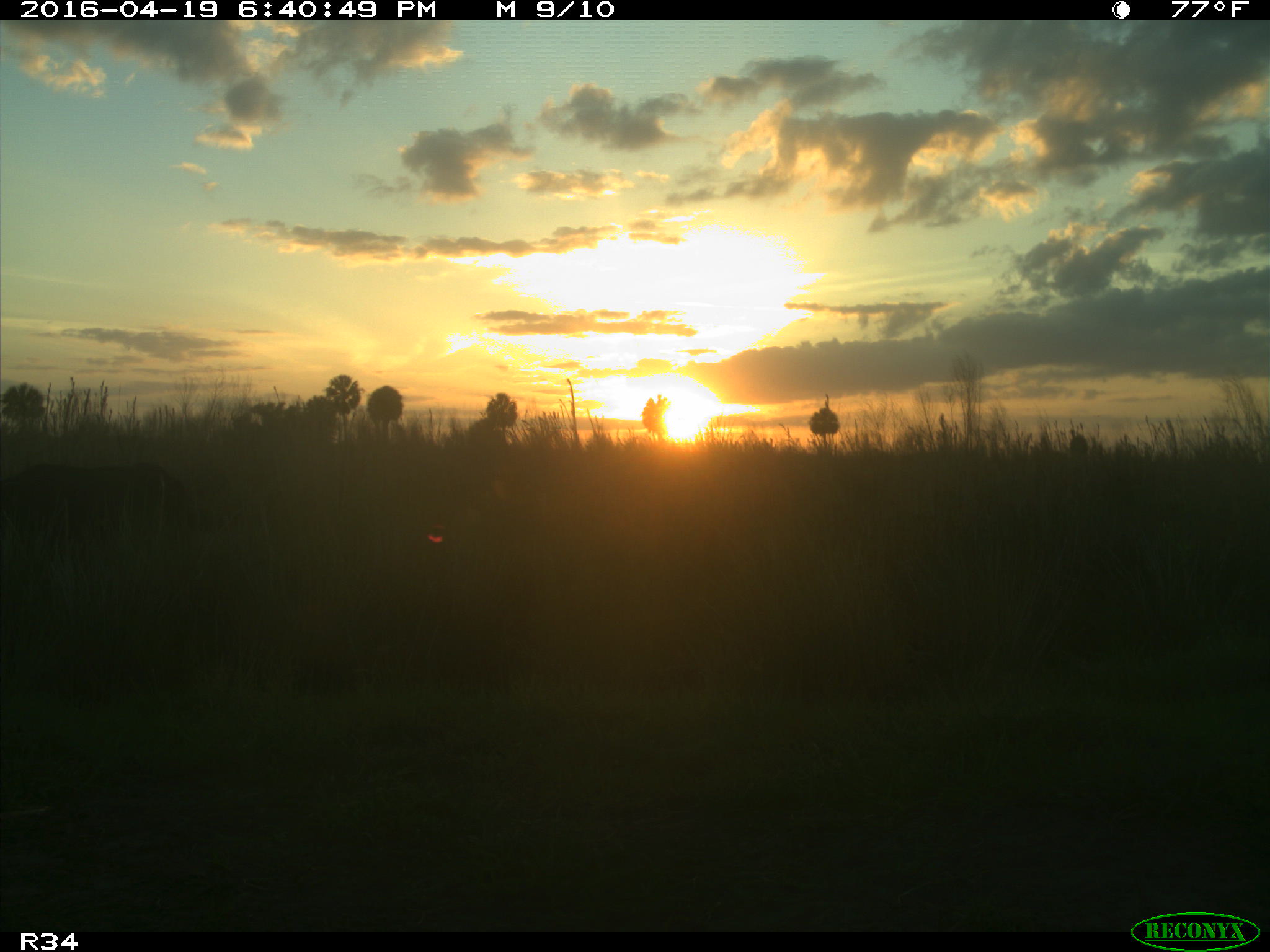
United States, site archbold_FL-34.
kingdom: Animalia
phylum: Chordata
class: Mammalia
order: Artiodactyla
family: Bovidae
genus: Bos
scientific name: Bos taurus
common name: domestic cow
Bos taurus (domestic cow).